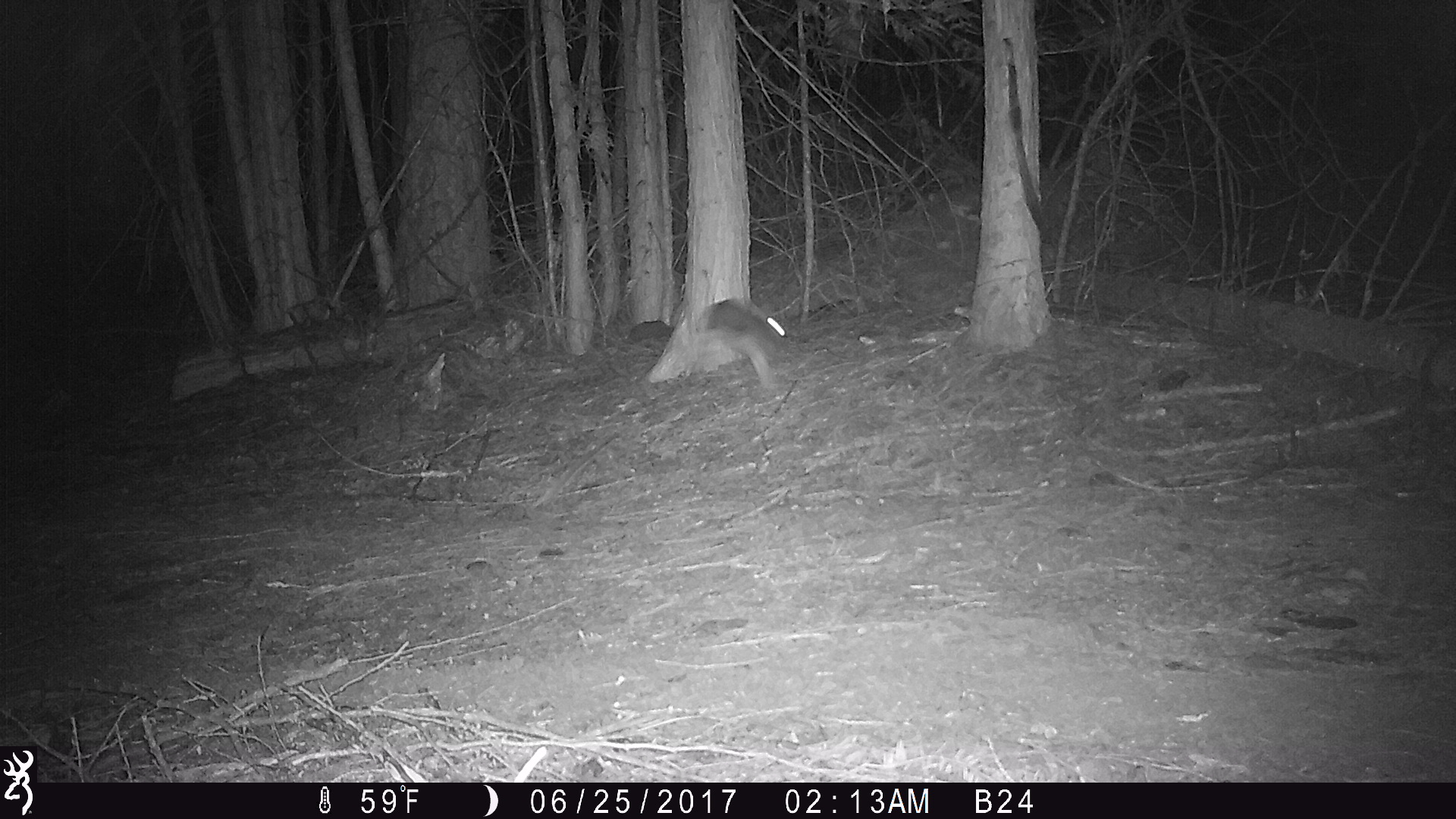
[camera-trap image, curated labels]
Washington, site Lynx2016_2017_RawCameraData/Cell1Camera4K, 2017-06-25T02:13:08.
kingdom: Animalia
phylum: Chordata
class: Mammalia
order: Lagomorpha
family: Leporidae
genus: Lepus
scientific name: Lepus americanus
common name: snowshoe hare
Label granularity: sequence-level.